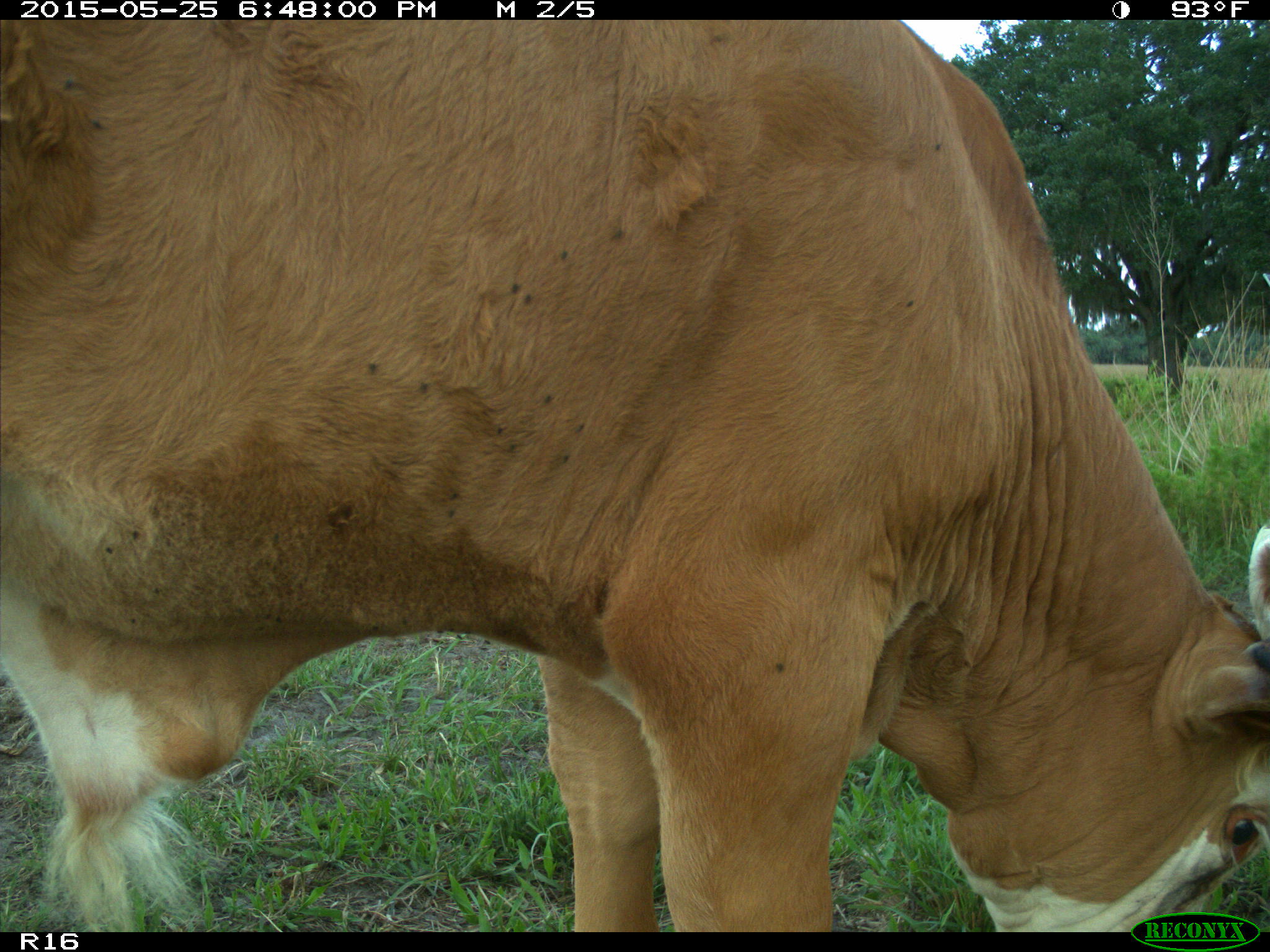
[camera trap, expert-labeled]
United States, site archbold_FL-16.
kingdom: Animalia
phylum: Chordata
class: Mammalia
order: Artiodactyla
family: Bovidae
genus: Bos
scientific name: Bos taurus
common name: domestic cow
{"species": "Bos taurus (domestic cow)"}